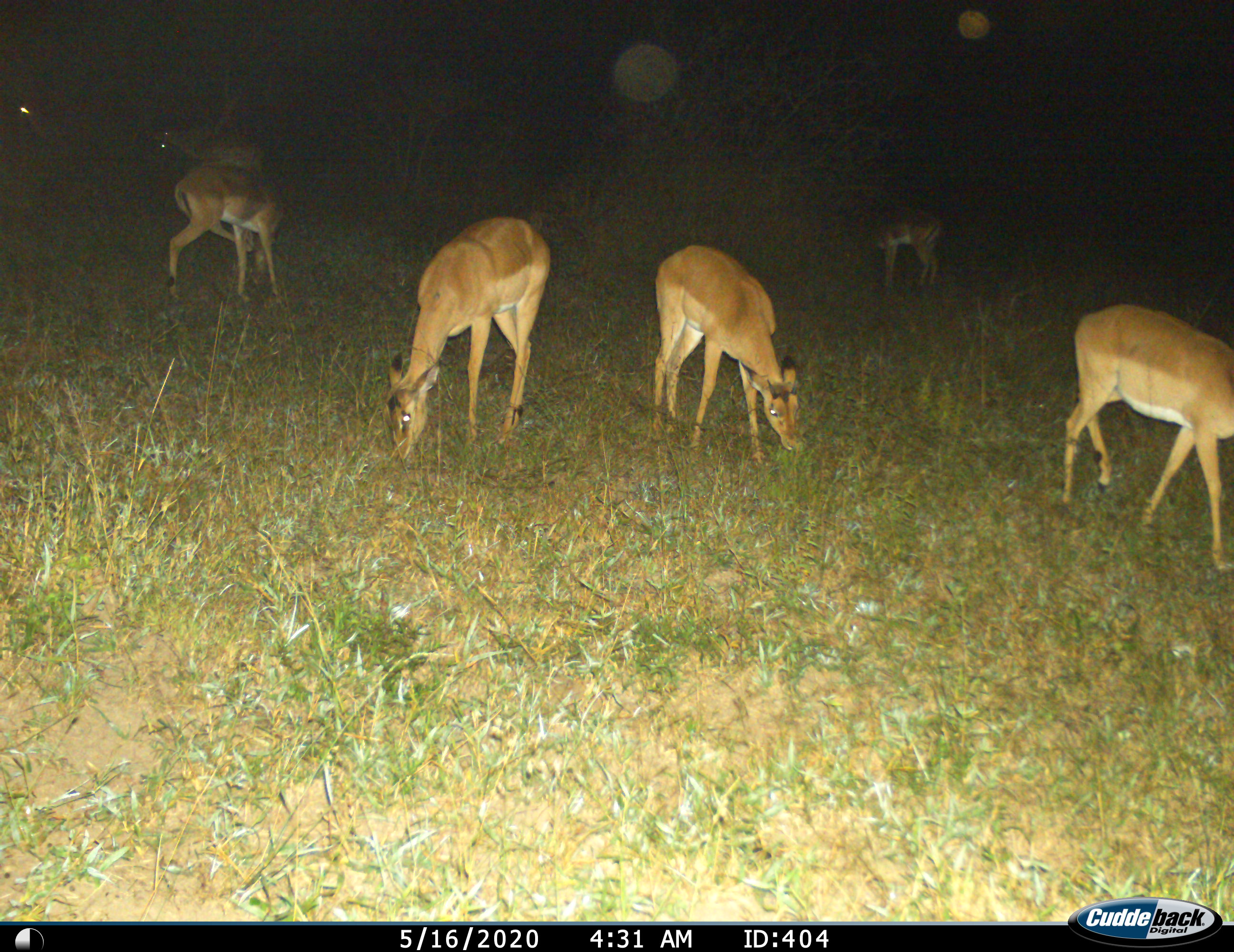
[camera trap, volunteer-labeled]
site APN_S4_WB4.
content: unidentified animal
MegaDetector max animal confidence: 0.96